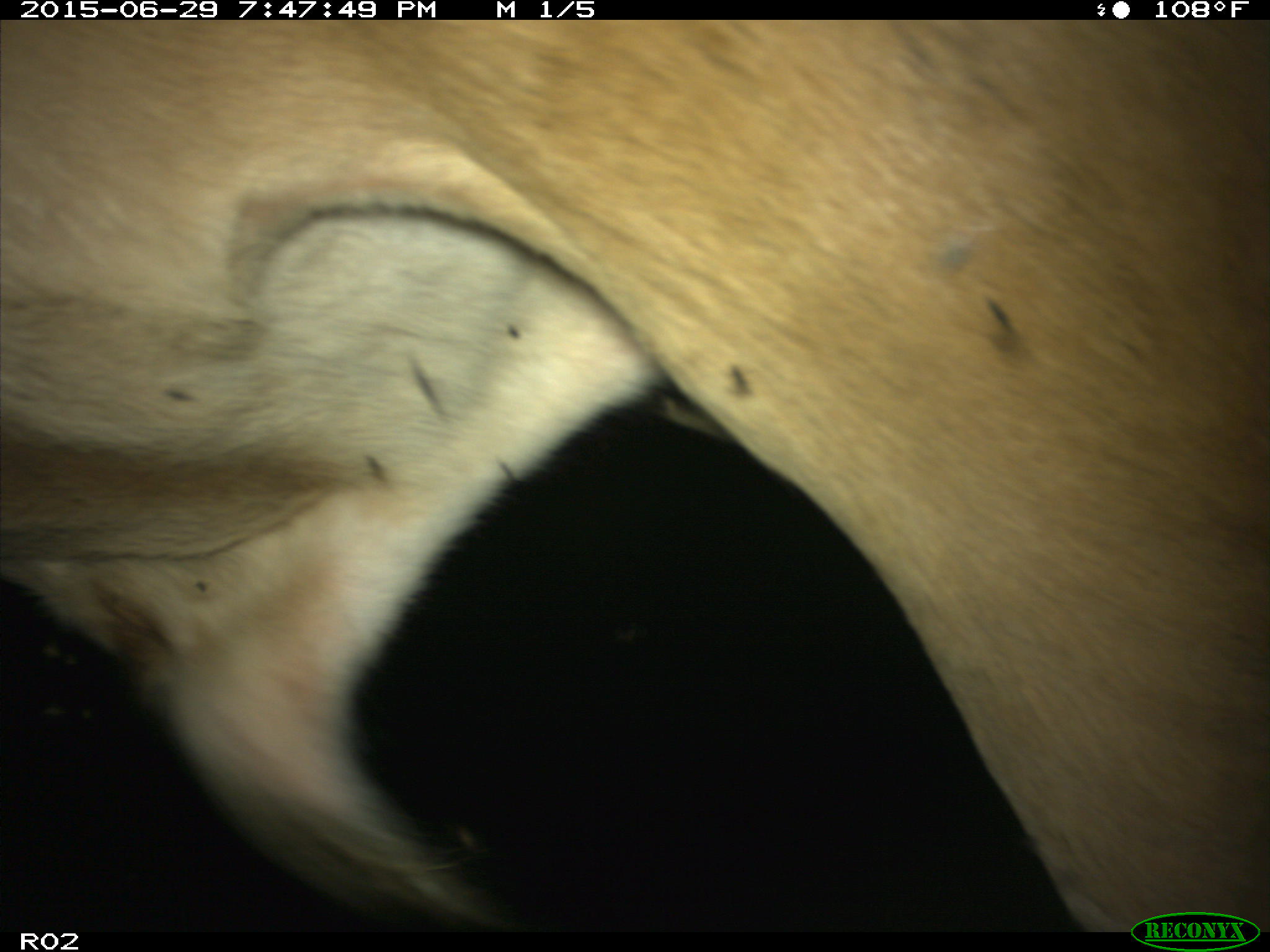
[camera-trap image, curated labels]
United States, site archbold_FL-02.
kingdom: Animalia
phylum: Chordata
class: Mammalia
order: Artiodactyla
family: Bovidae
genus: Bos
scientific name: Bos taurus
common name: domestic cow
Bos taurus (domestic cow).